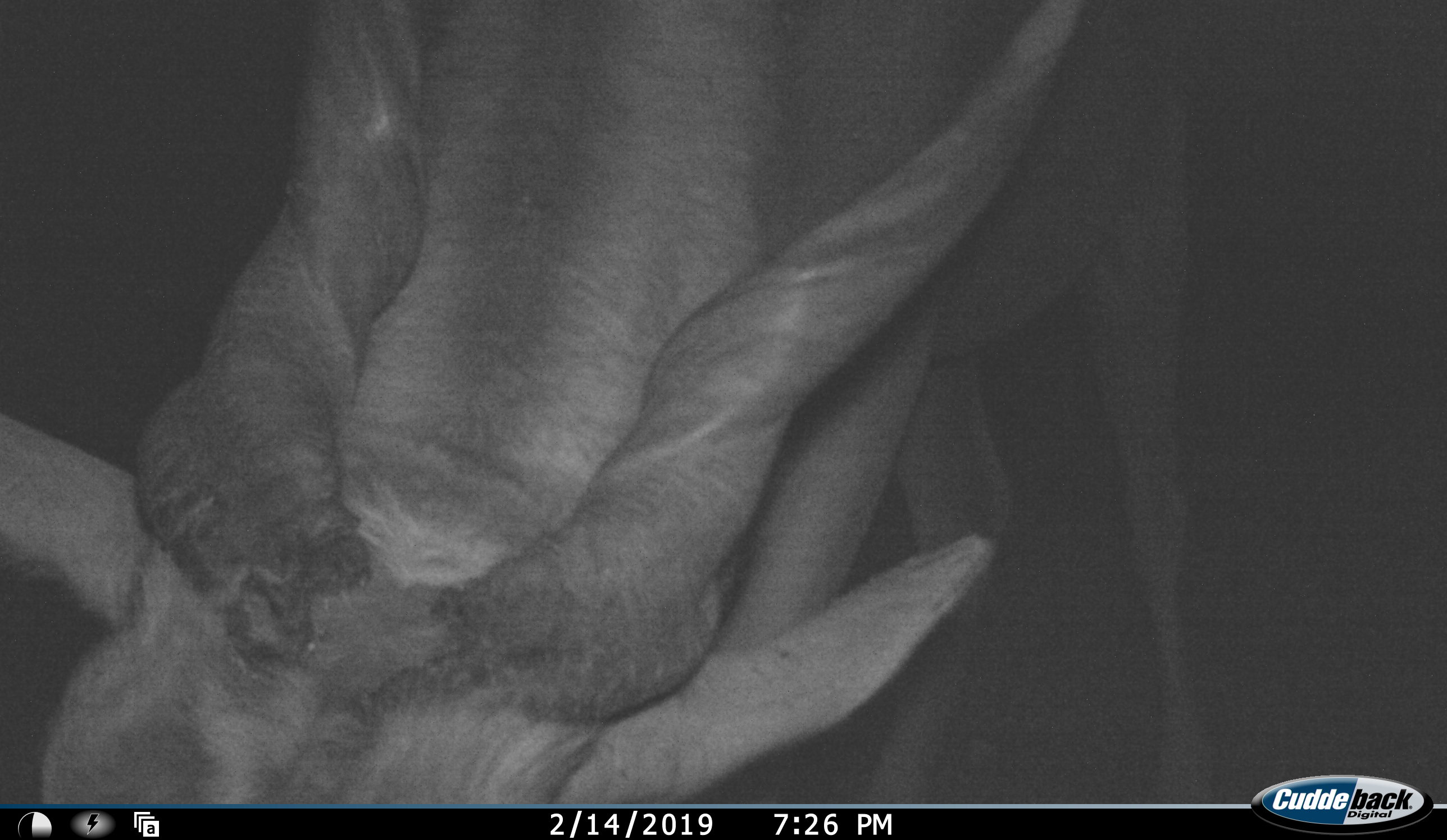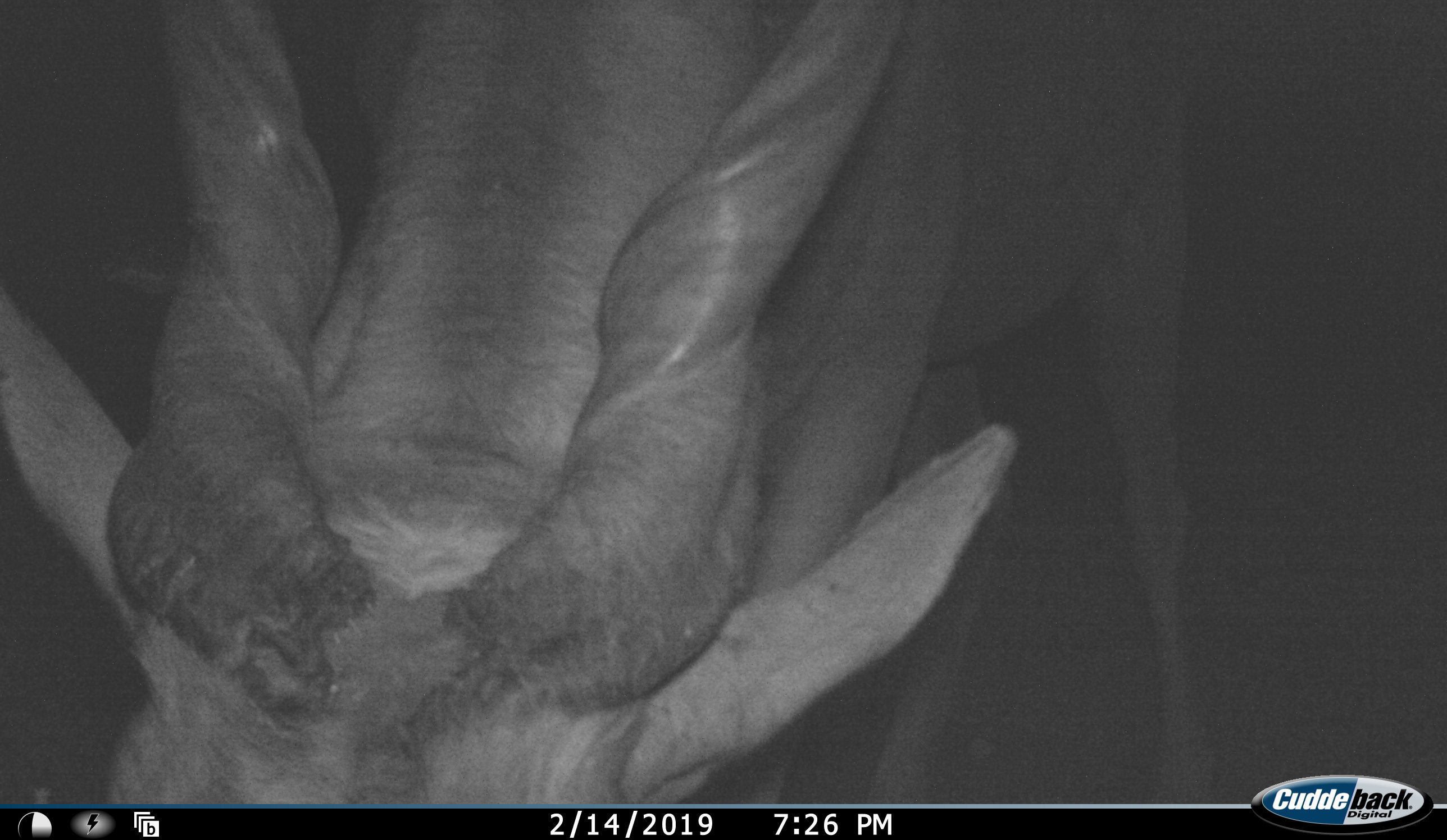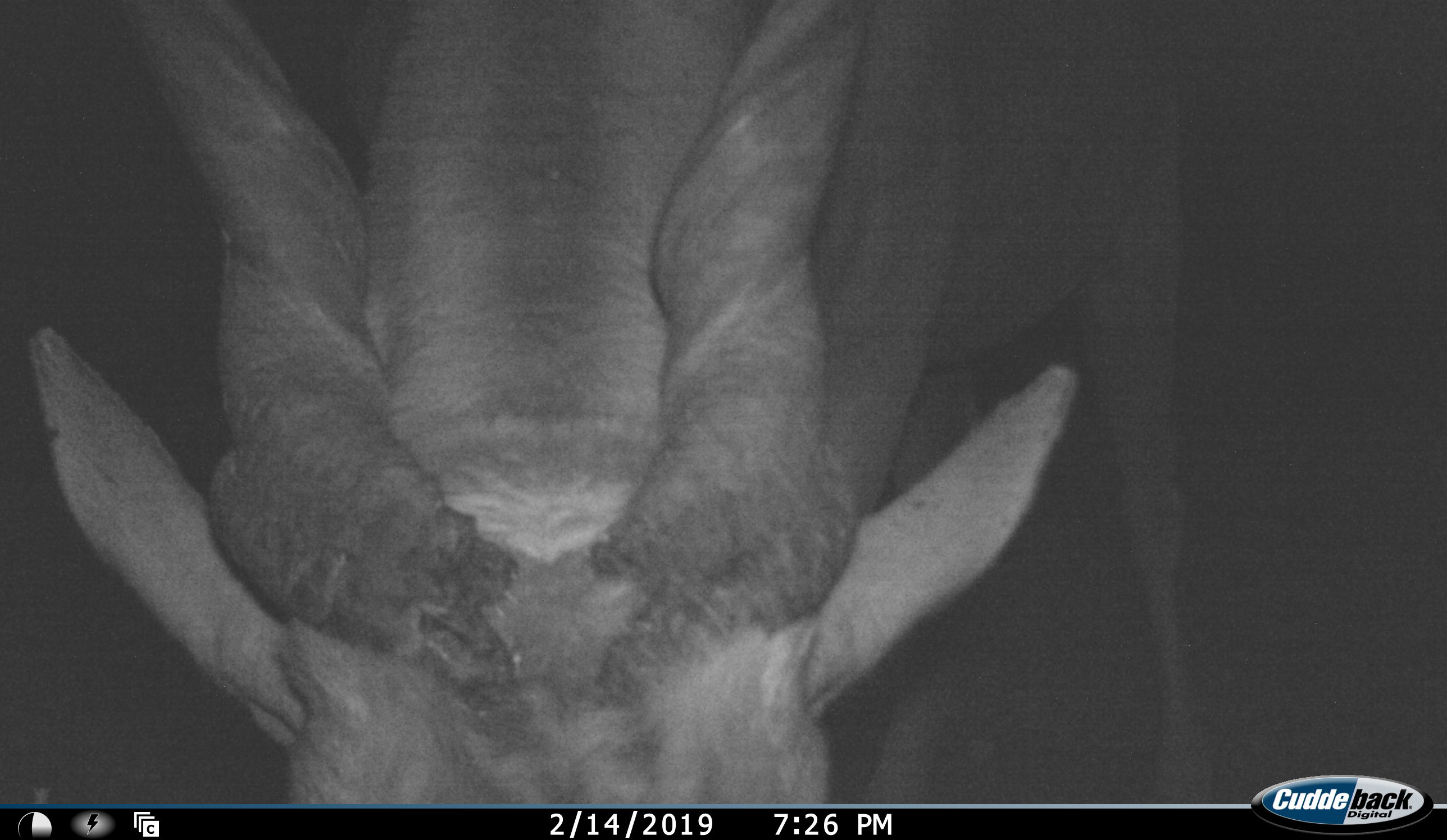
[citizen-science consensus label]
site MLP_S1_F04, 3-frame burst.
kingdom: Animalia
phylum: Chordata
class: Mammalia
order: Artiodactyla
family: Bovidae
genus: Tragelaphus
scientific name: Tragelaphus oryx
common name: eland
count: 1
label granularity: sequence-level